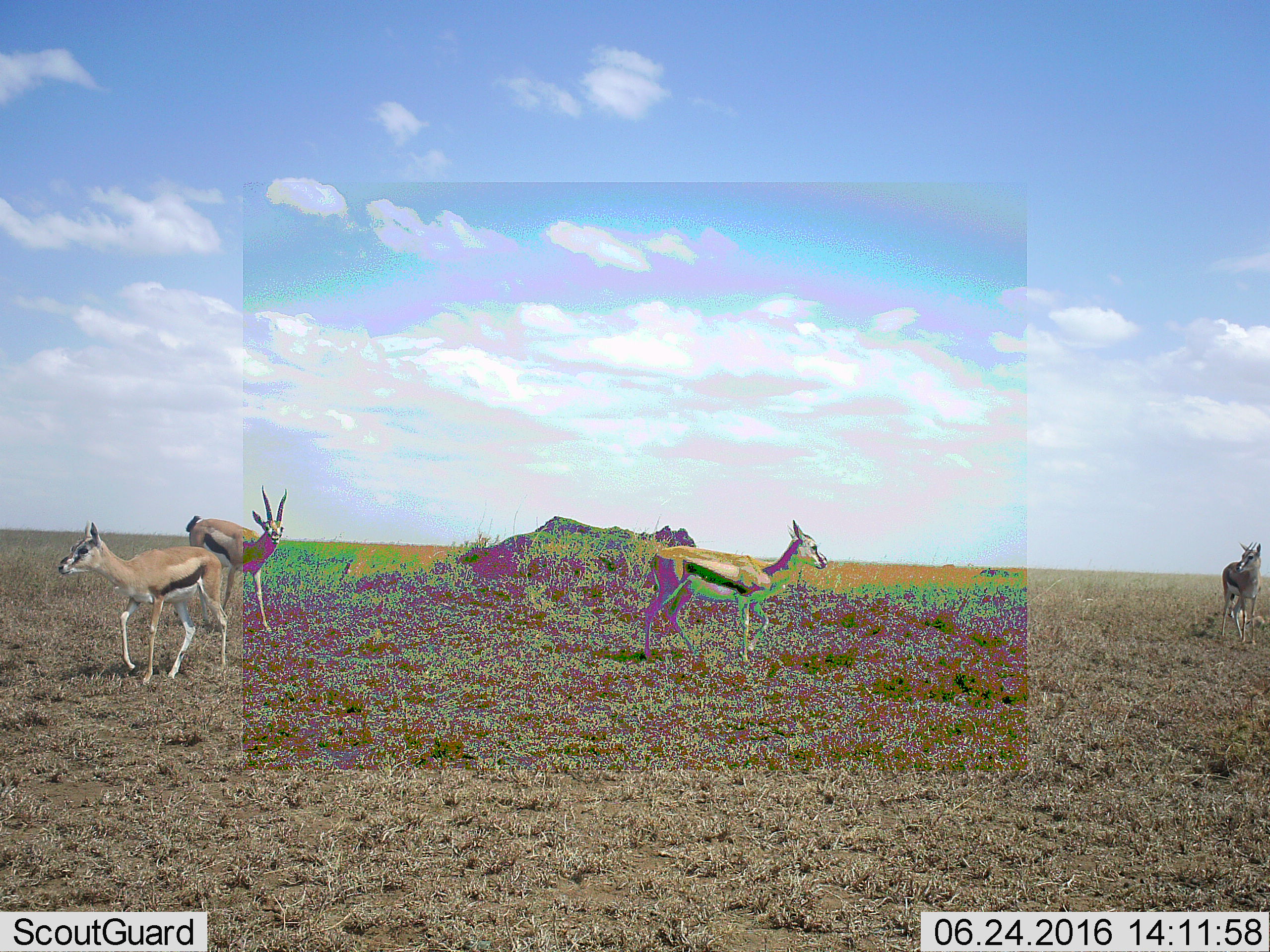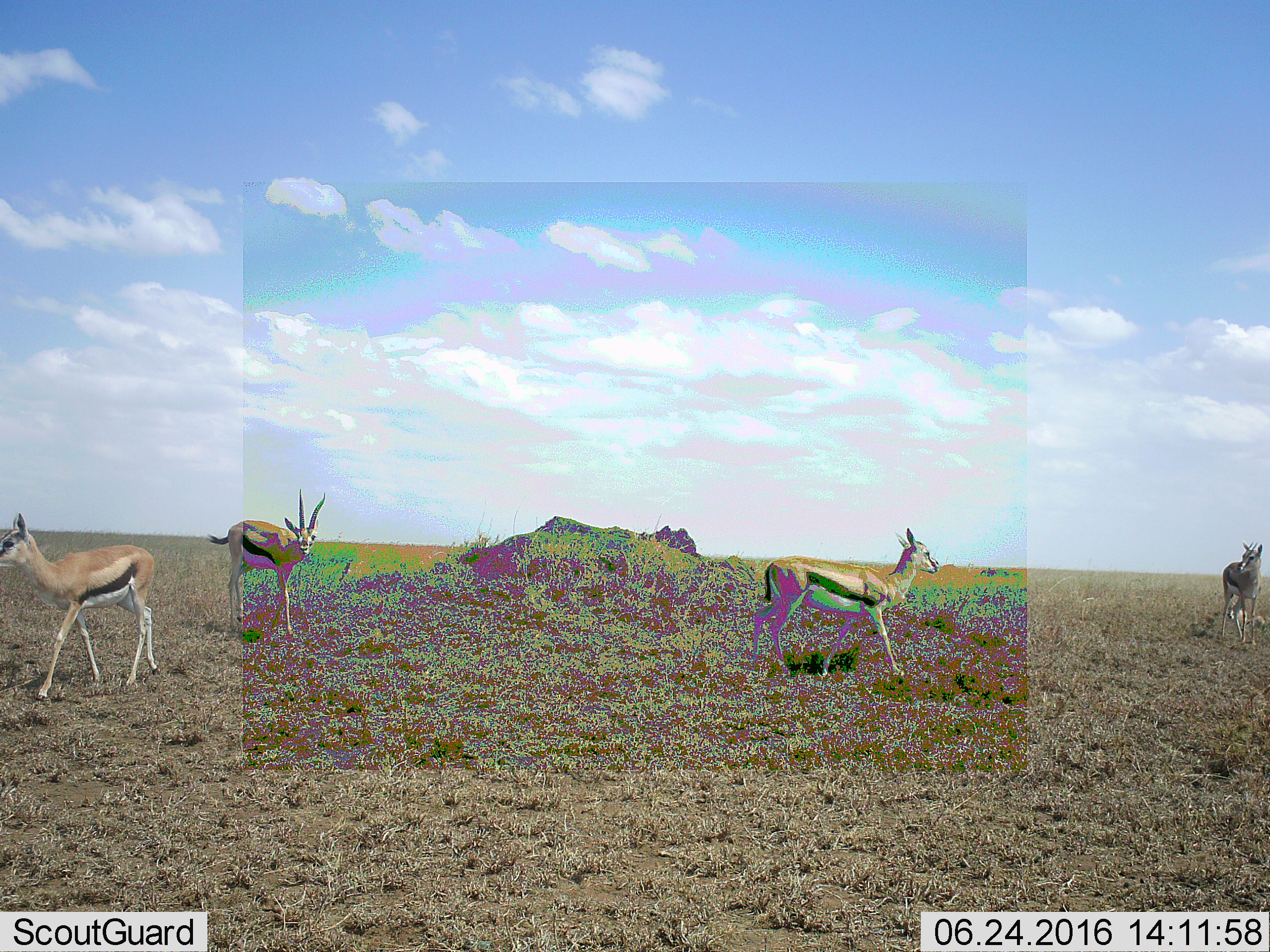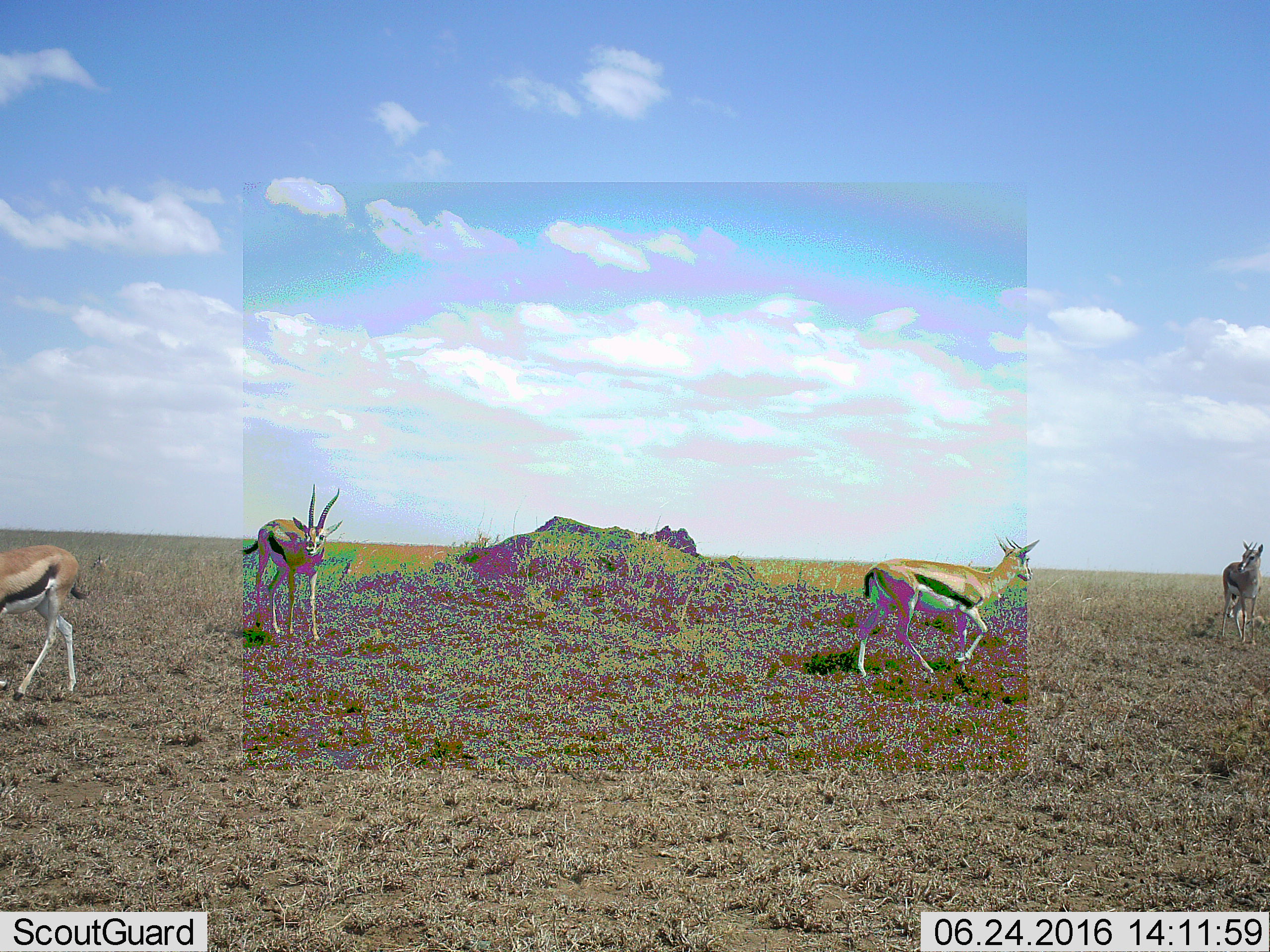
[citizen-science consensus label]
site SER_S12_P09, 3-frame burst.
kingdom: Animalia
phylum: Chordata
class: Mammalia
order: Artiodactyla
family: Bovidae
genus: Eudorcas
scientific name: Eudorcas thomsonii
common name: thomson's gazelle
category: gazellethomsons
Gazellethomsons (thomson's gazelle) (Eudorcas thomsonii), count 4. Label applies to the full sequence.